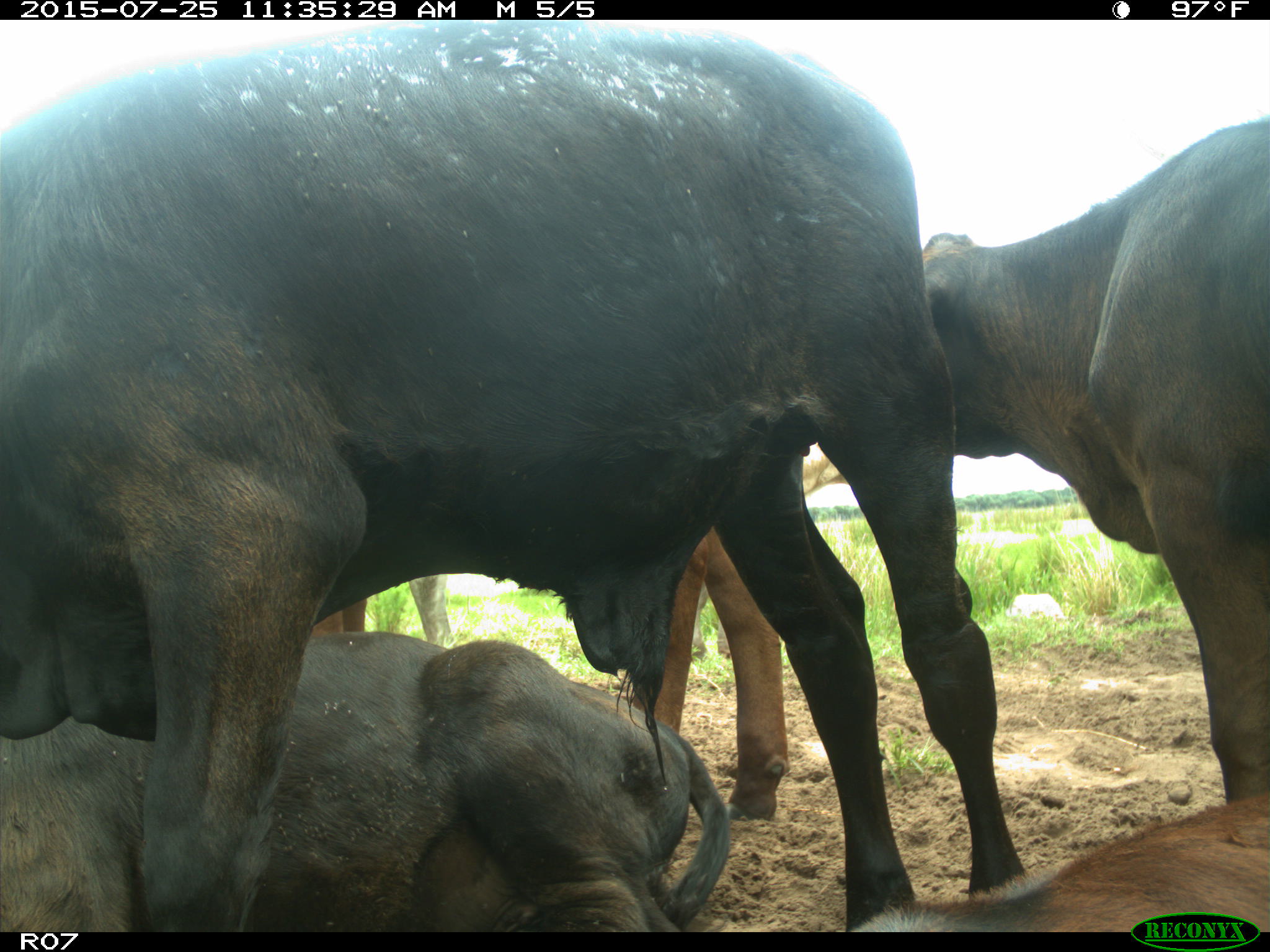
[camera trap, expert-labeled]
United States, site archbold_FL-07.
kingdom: Animalia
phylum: Chordata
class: Mammalia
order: Artiodactyla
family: Bovidae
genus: Bos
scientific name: Bos taurus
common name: domestic cow